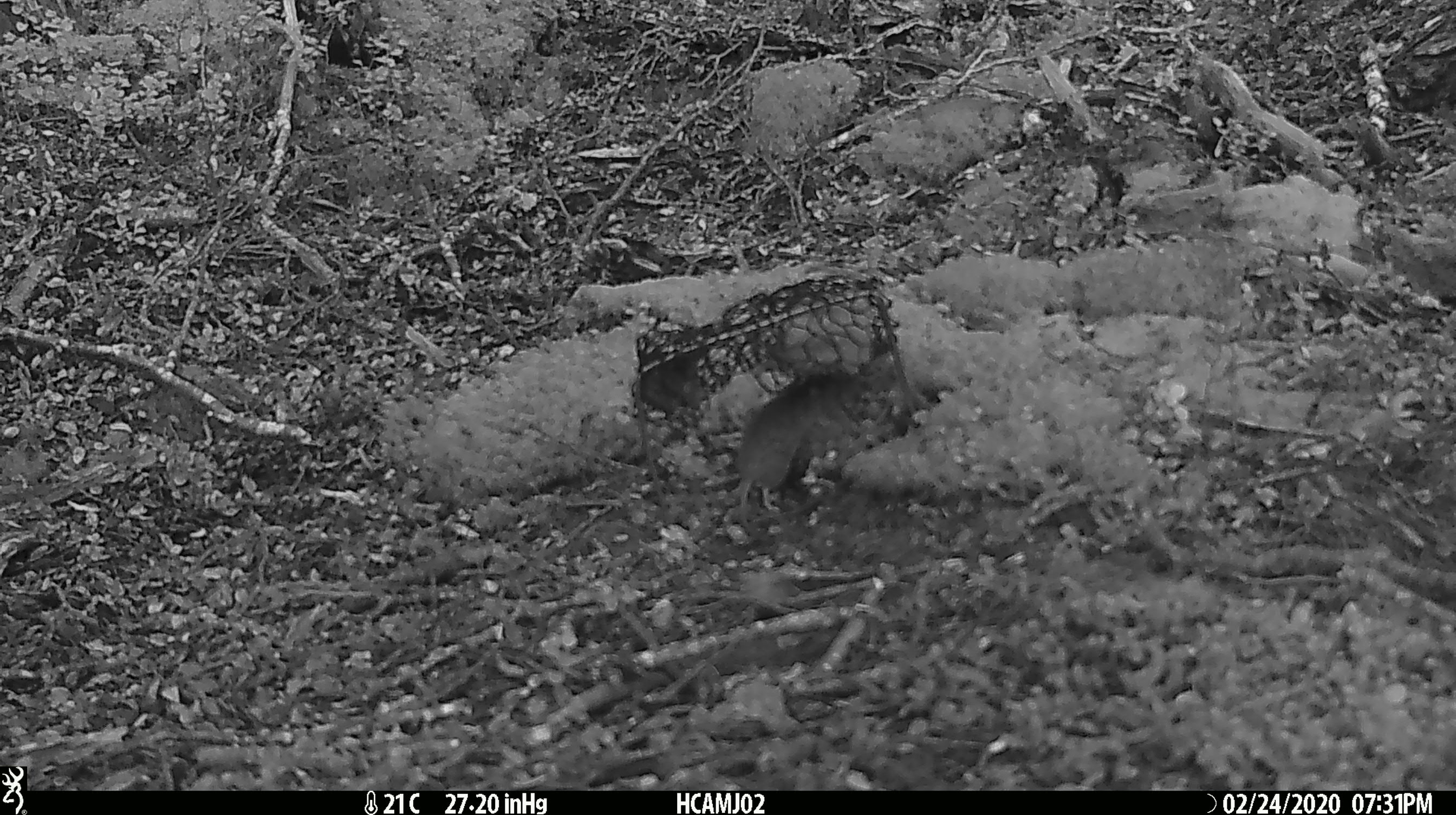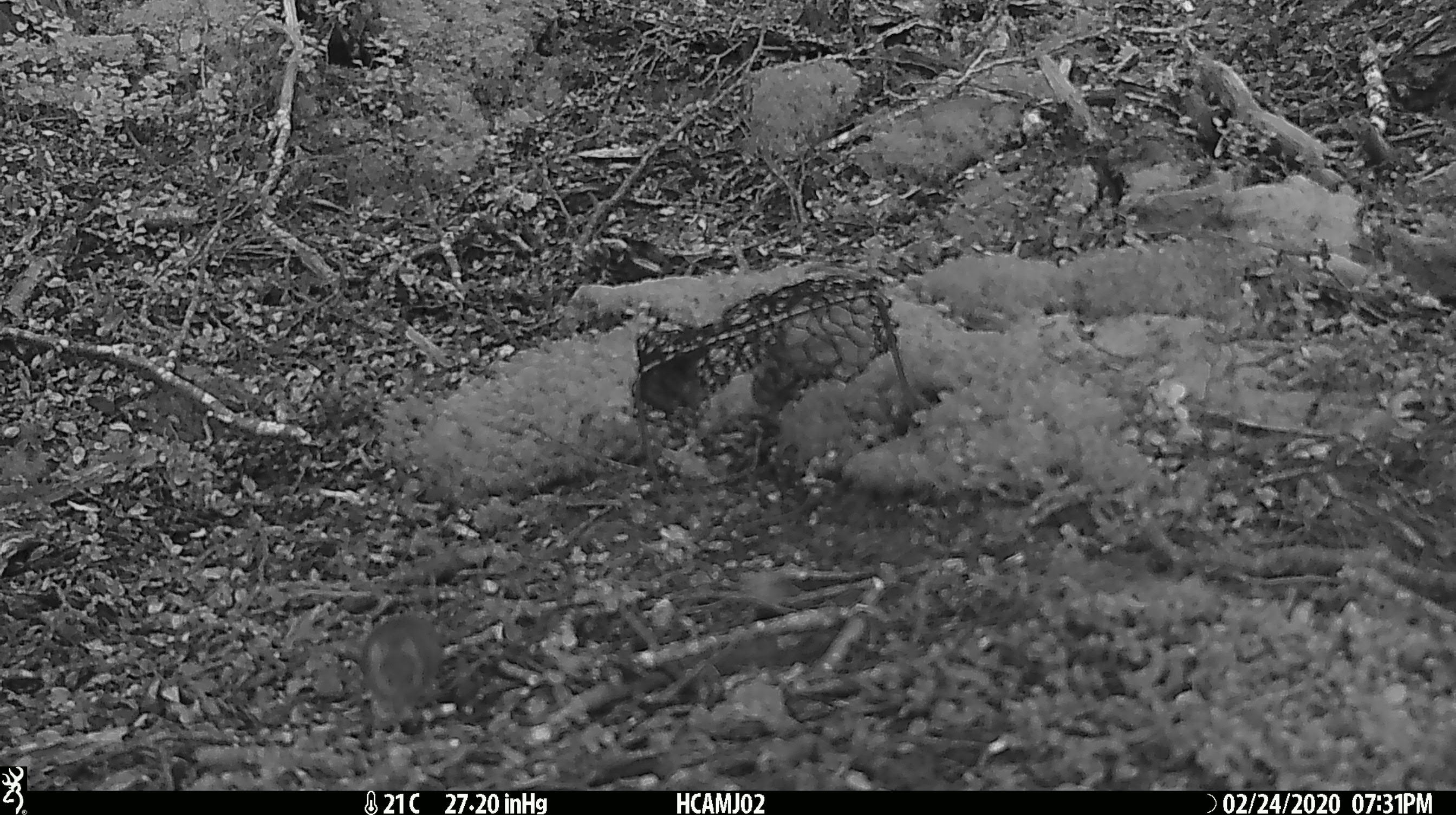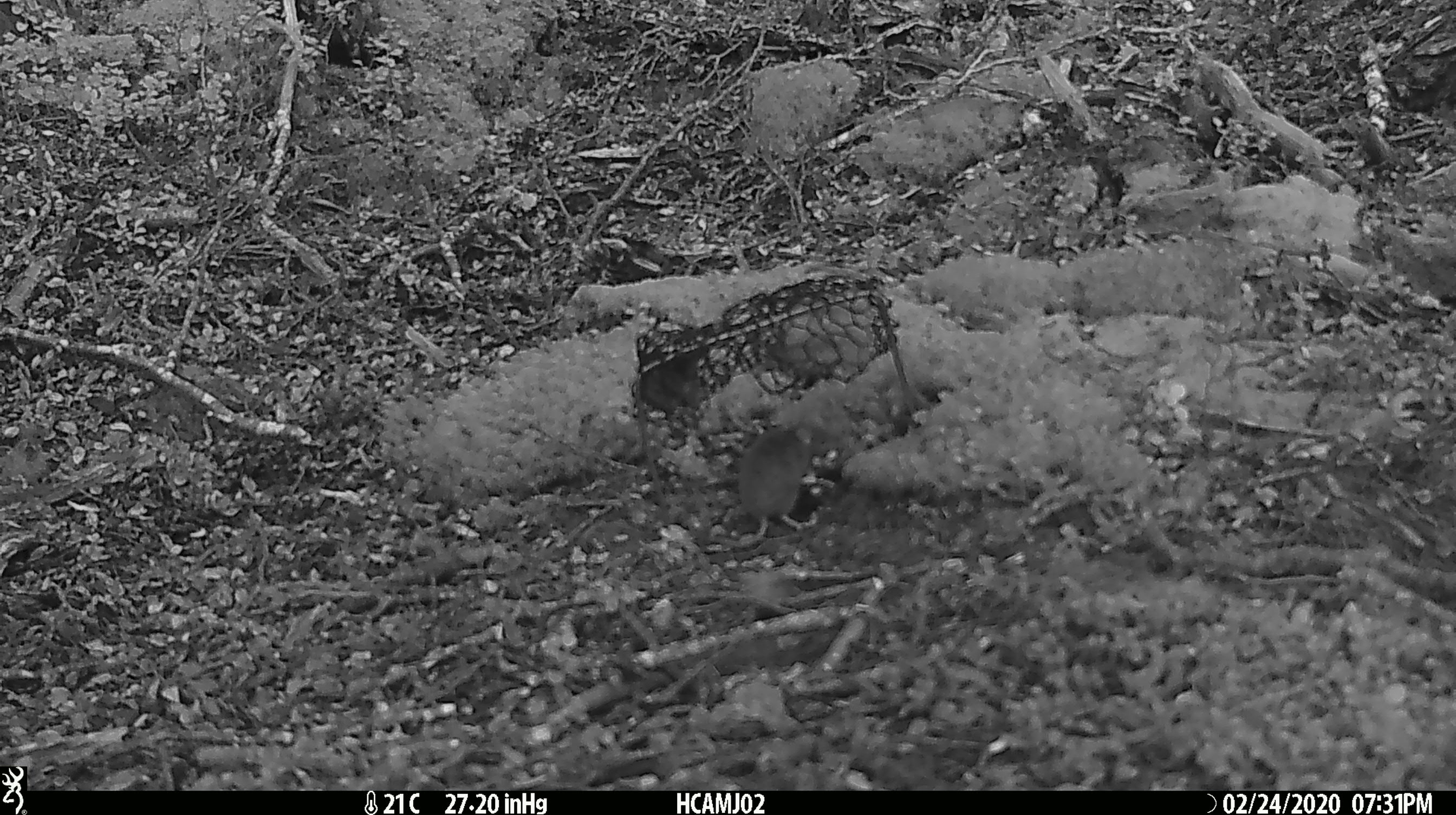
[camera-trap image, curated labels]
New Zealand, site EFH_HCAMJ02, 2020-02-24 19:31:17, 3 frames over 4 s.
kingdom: Animalia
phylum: Chordata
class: Mammalia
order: Rodentia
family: Muridae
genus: Mus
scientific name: Mus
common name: mouse